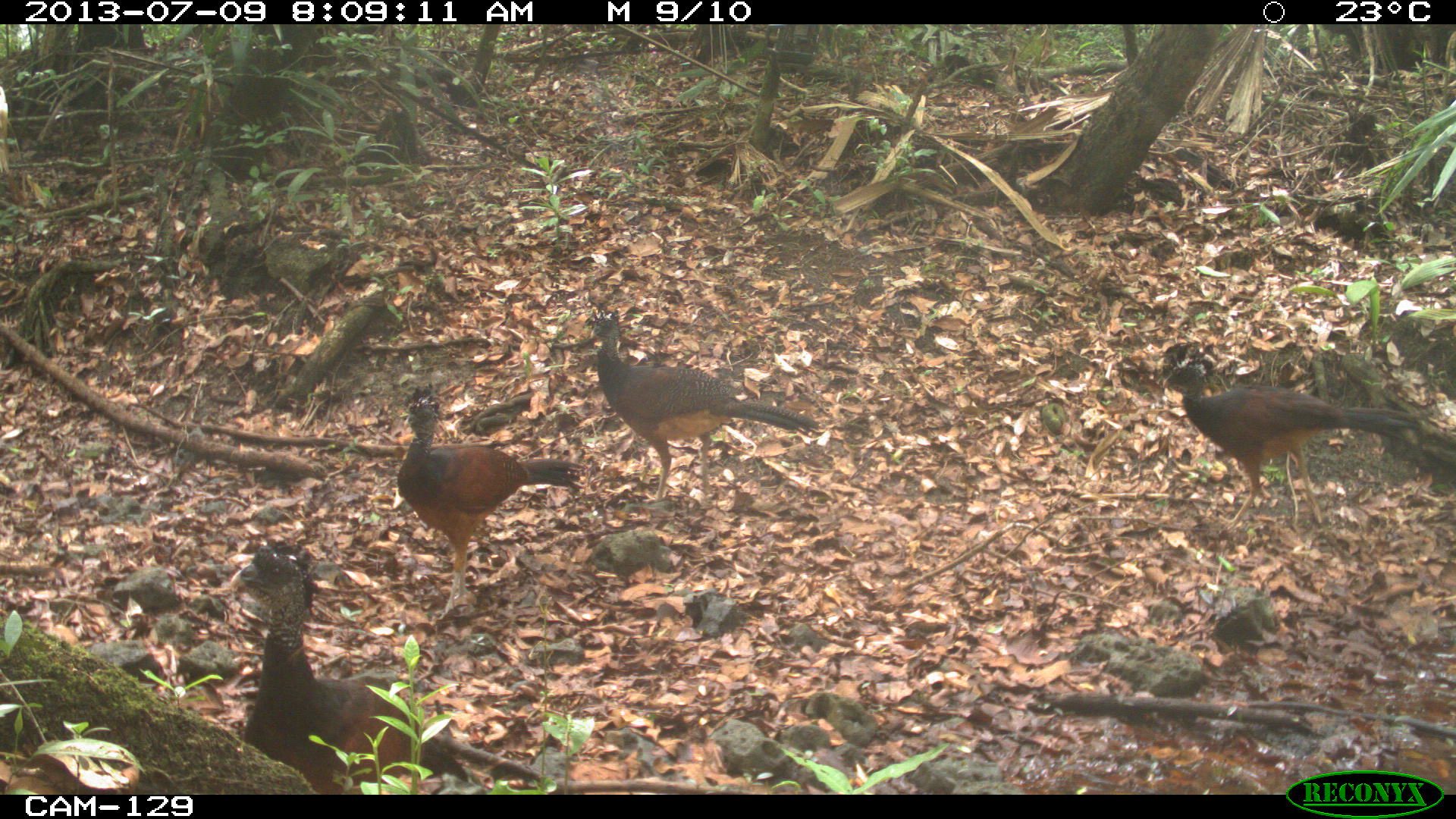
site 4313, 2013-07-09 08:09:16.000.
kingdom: Animalia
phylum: Chordata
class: Aves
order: Galliformes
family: Cracidae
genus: Crax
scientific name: Crax rubra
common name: great curassow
Crax rubra (great curassow), count 3.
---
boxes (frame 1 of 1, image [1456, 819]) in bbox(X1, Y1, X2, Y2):
crax rubra: bbox(189, 536, 539, 794); bbox(1160, 351, 1421, 534); bbox(581, 310, 820, 503); bbox(395, 385, 585, 619)